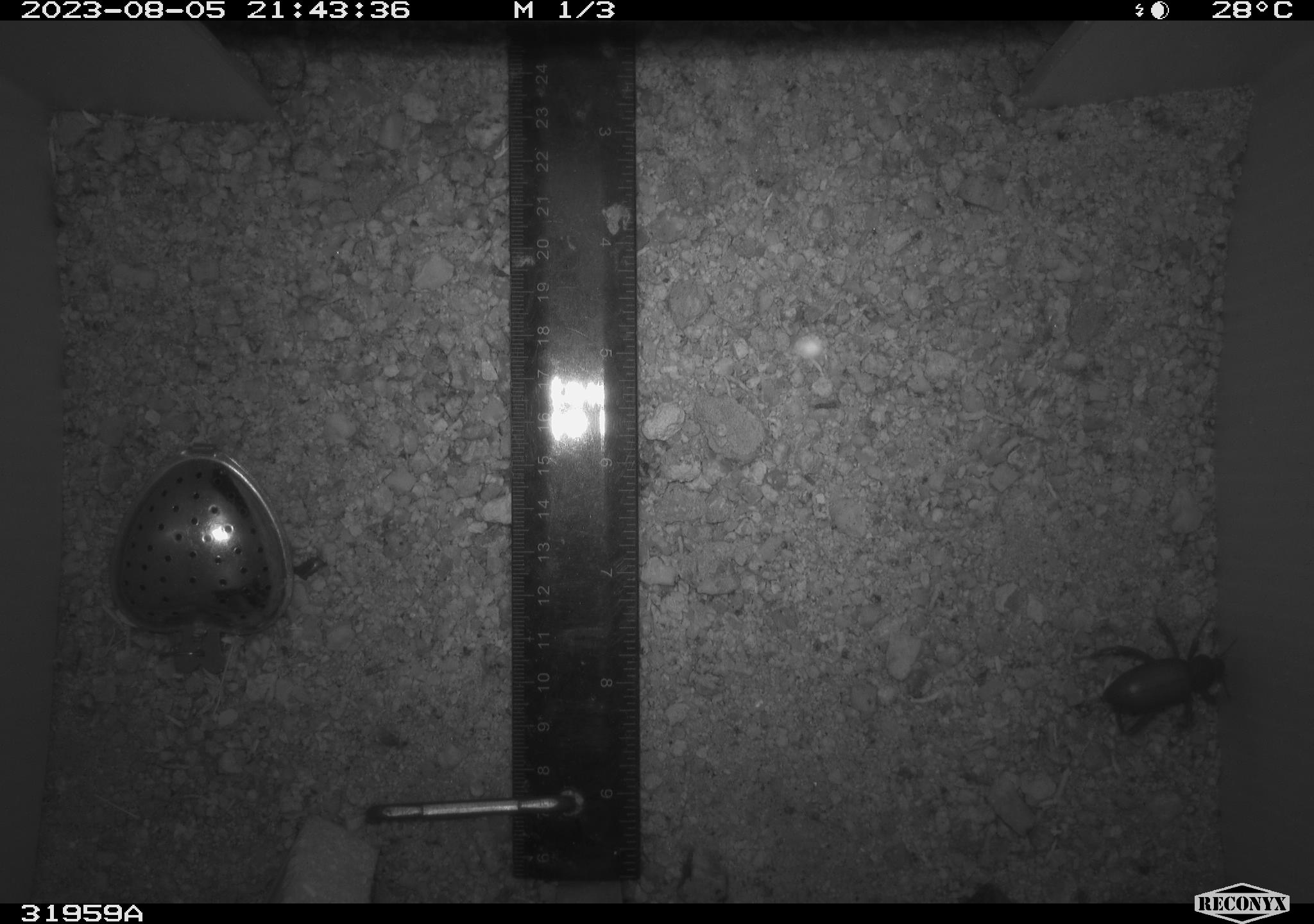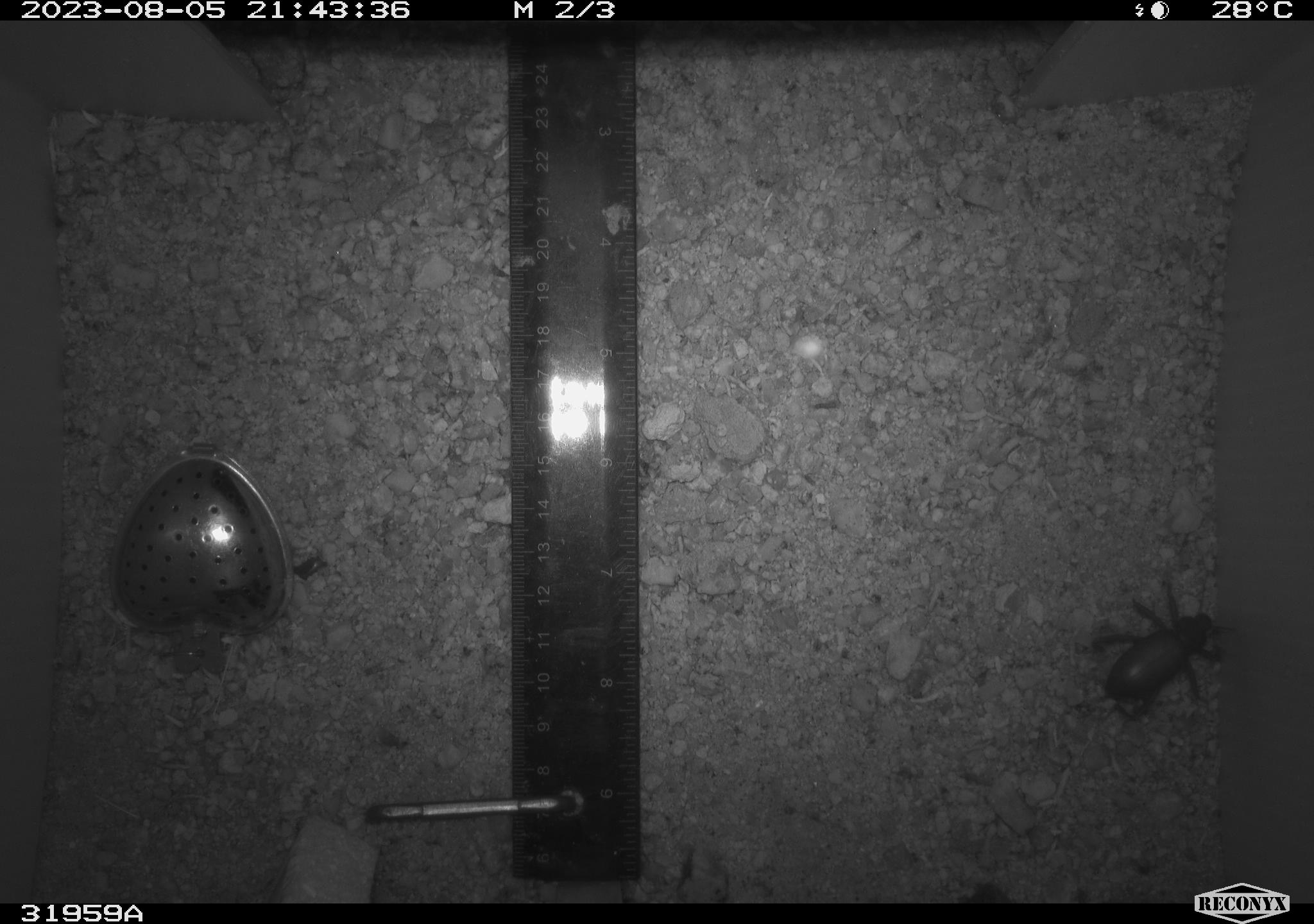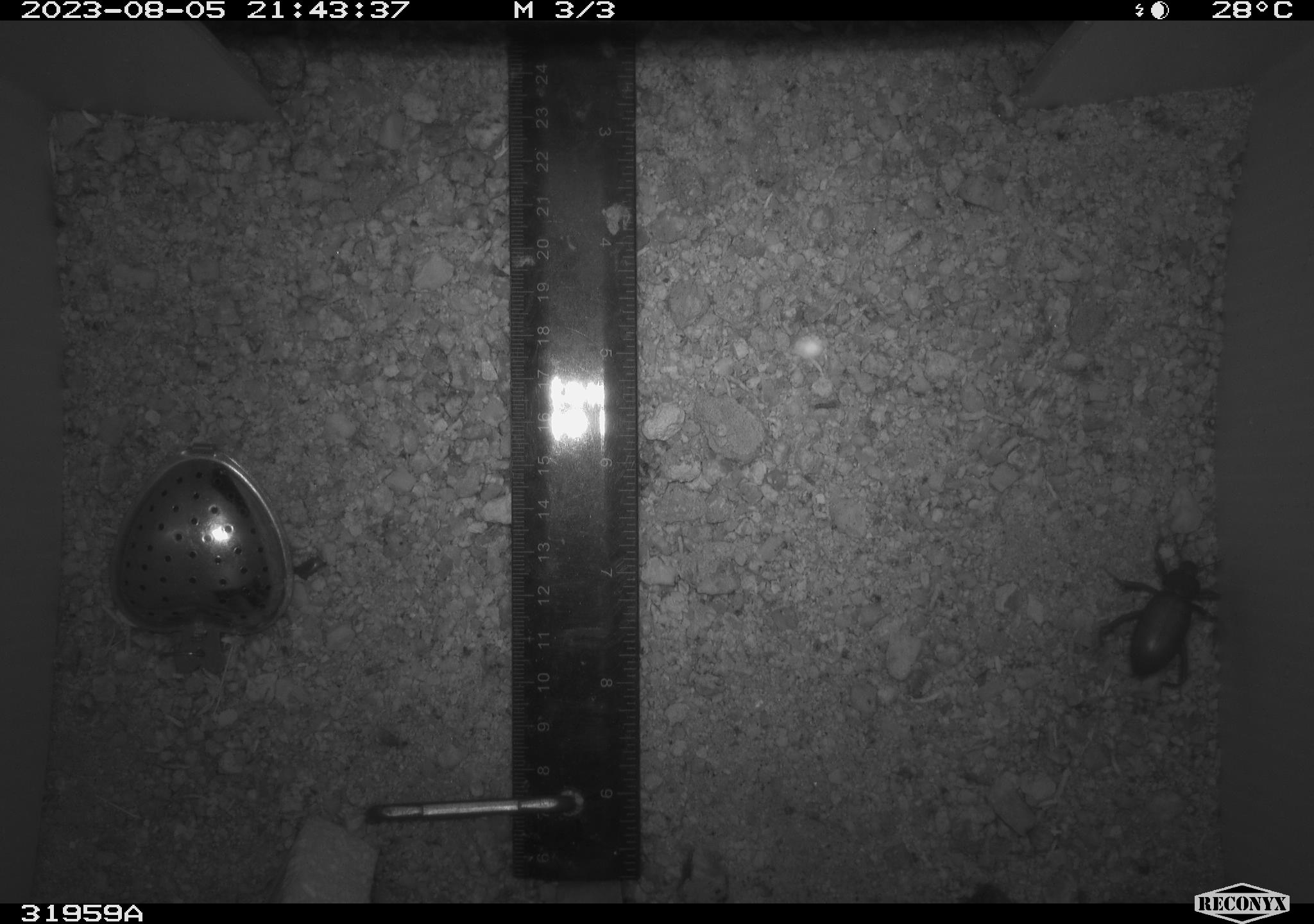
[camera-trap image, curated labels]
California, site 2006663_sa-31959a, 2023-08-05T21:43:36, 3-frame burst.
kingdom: Animalia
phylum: Arthropoda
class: Insecta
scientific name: Insecta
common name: insect